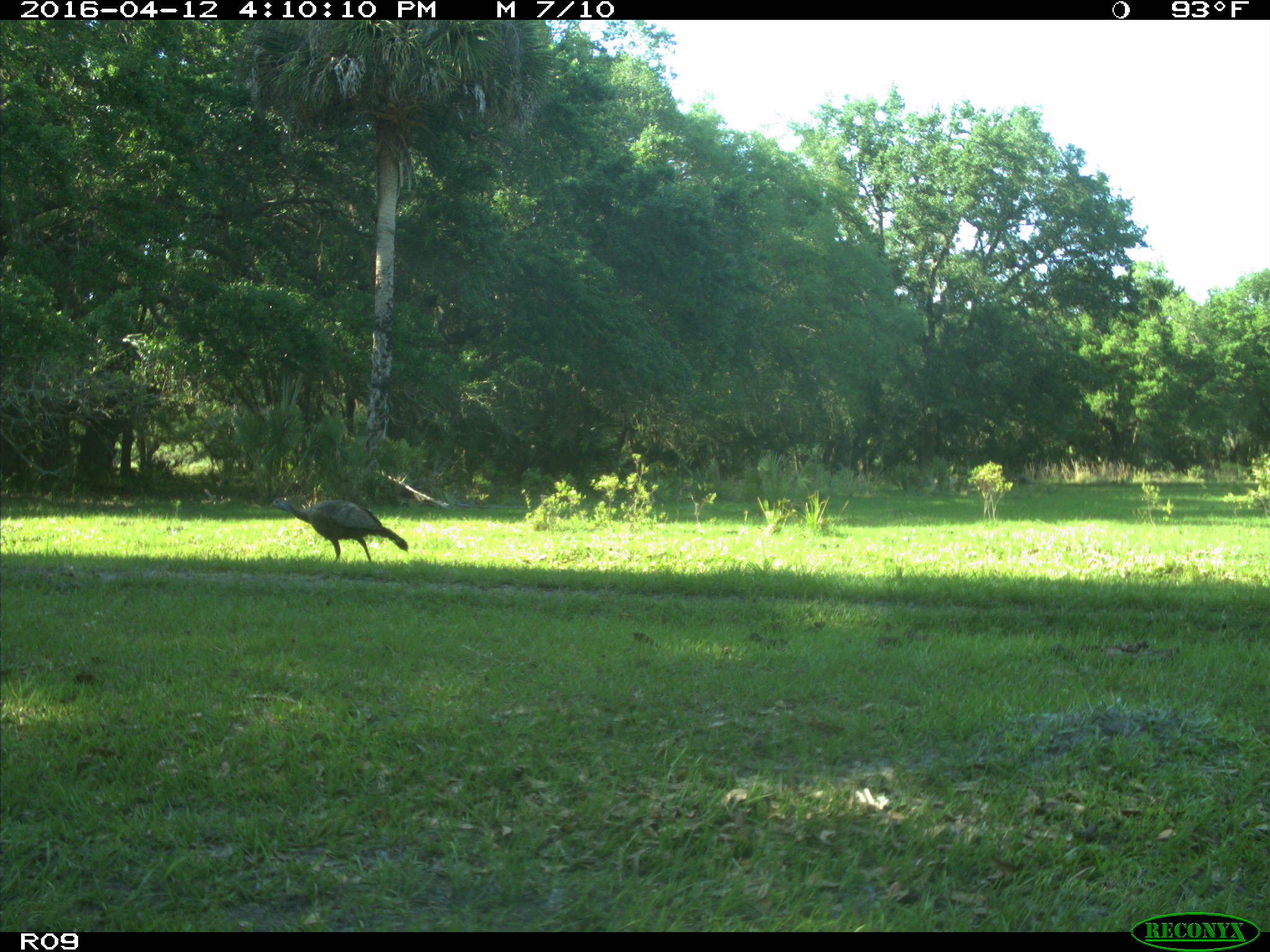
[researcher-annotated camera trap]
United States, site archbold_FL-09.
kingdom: Animalia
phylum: Chordata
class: Aves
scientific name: Aves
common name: birds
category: unidentified bird